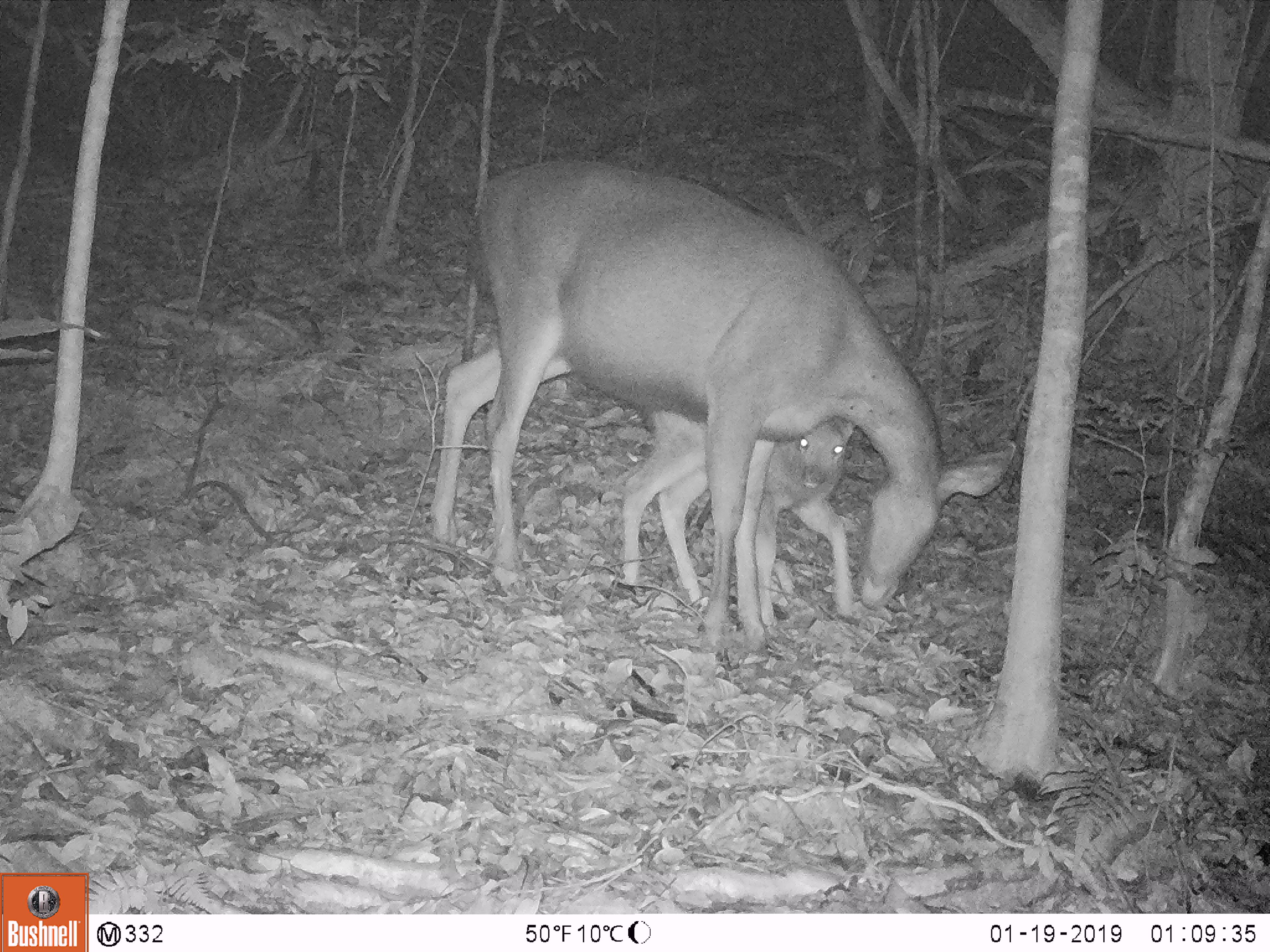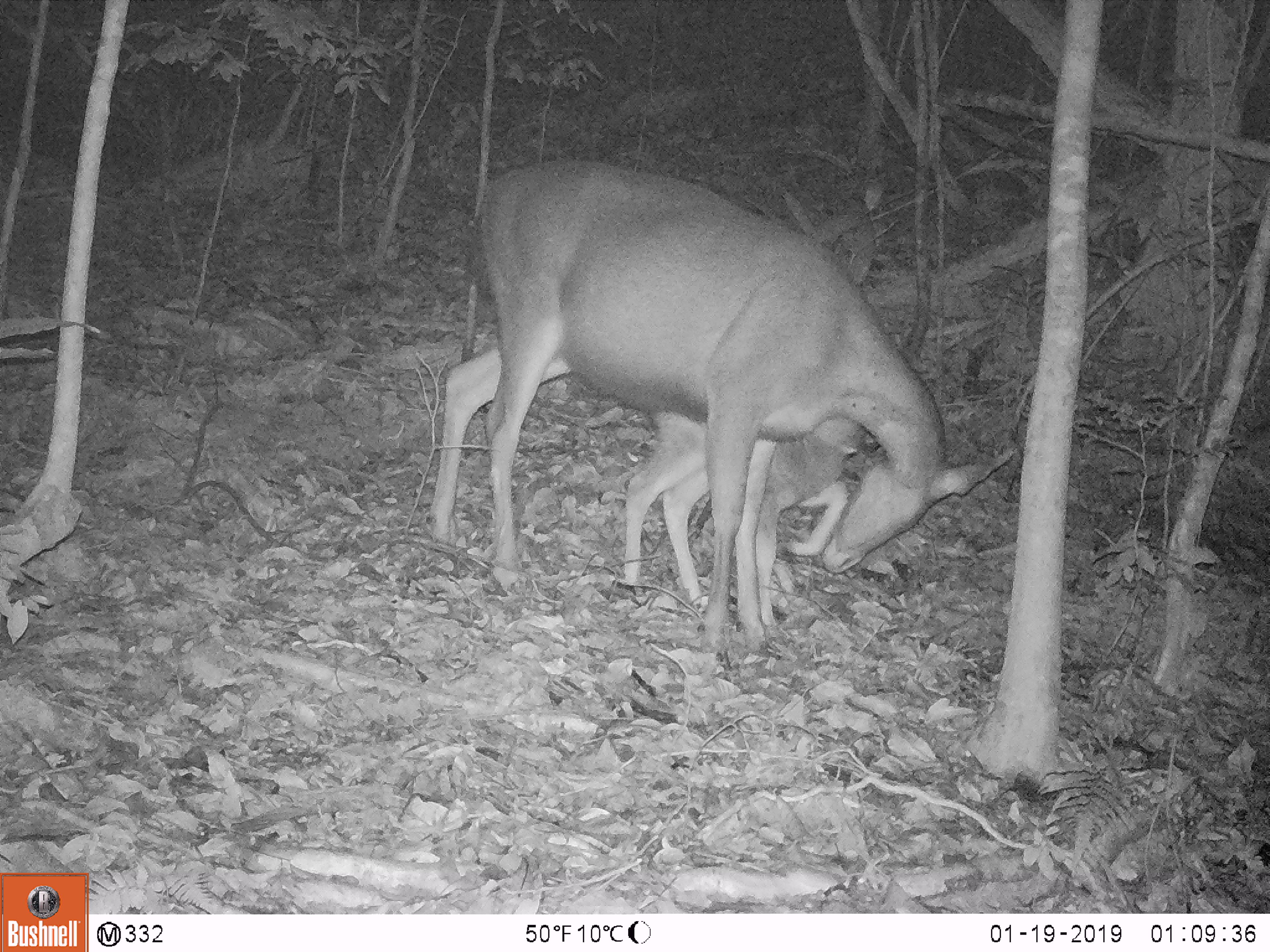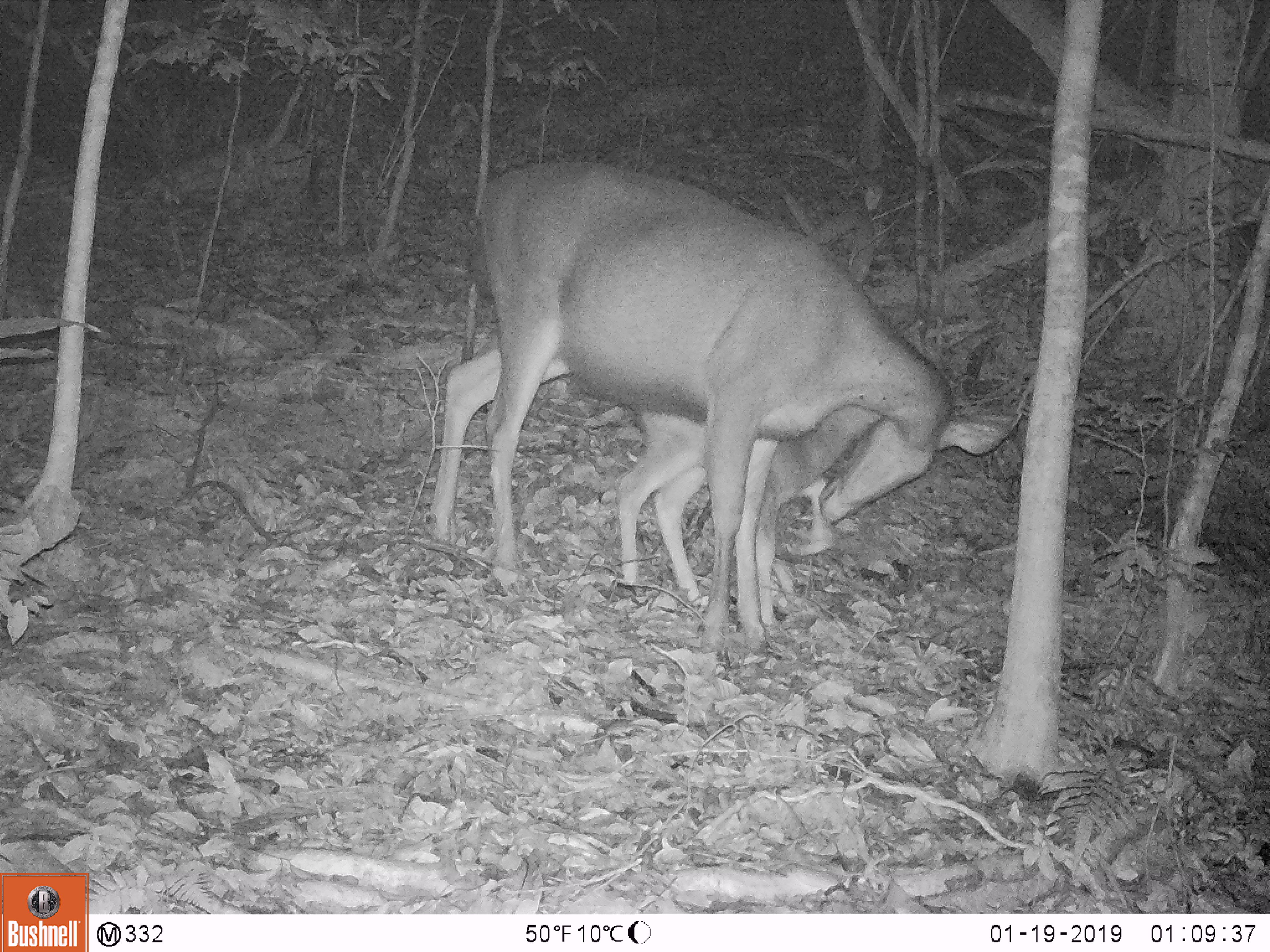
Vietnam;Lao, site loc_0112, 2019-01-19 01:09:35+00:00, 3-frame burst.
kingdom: Animalia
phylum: Chordata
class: Mammalia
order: Artiodactyla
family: Cervidae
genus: Rusa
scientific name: Rusa unicolor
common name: sambar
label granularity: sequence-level